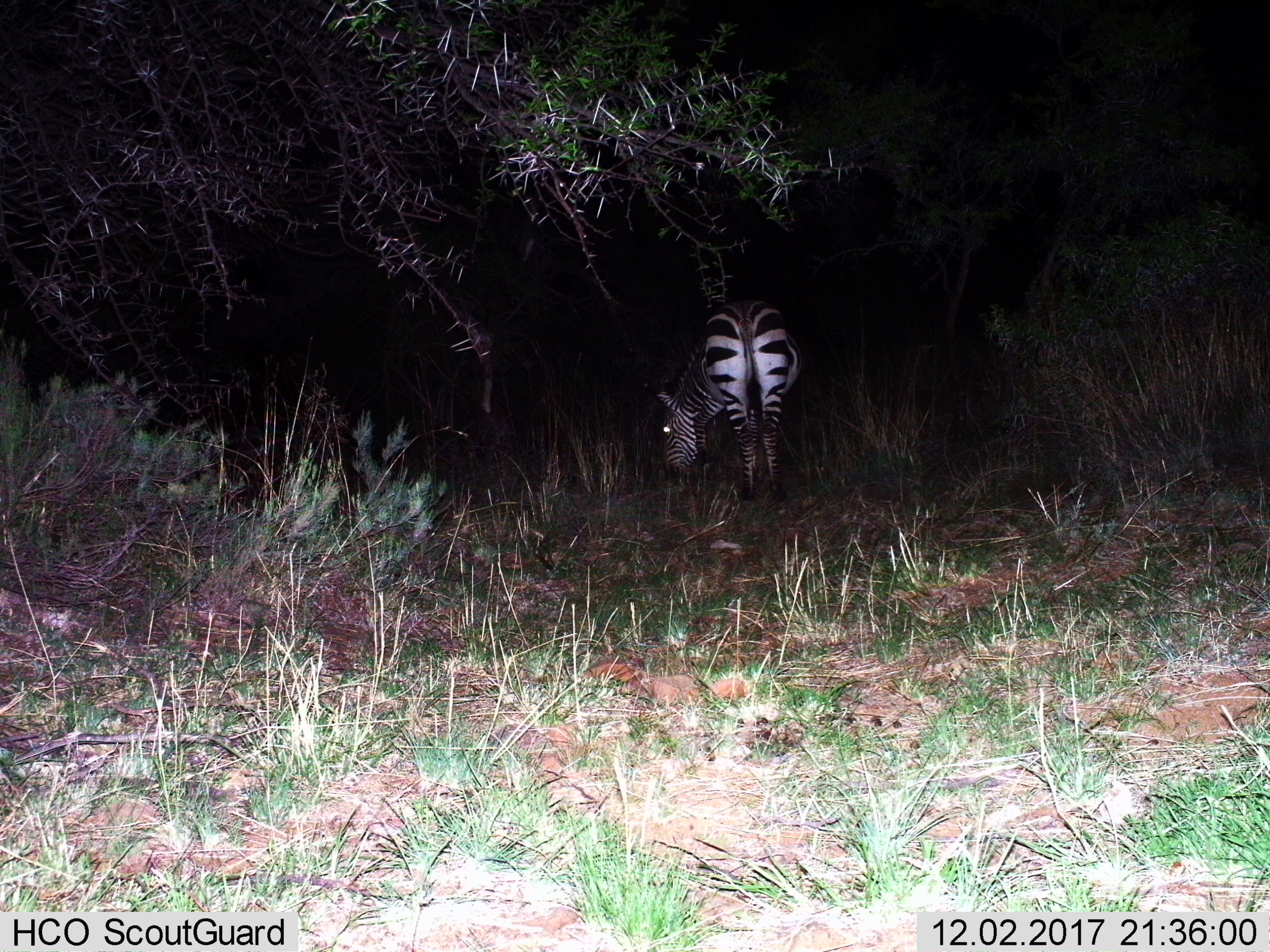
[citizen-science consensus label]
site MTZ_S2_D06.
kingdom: Animalia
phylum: Chordata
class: Mammalia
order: Perissodactyla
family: Equidae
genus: Equus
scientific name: Equus zebra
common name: mountain zebra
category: zebramountain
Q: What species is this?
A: Zebramountain (mountain zebra) (Equus zebra).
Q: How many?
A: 1.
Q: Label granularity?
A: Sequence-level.